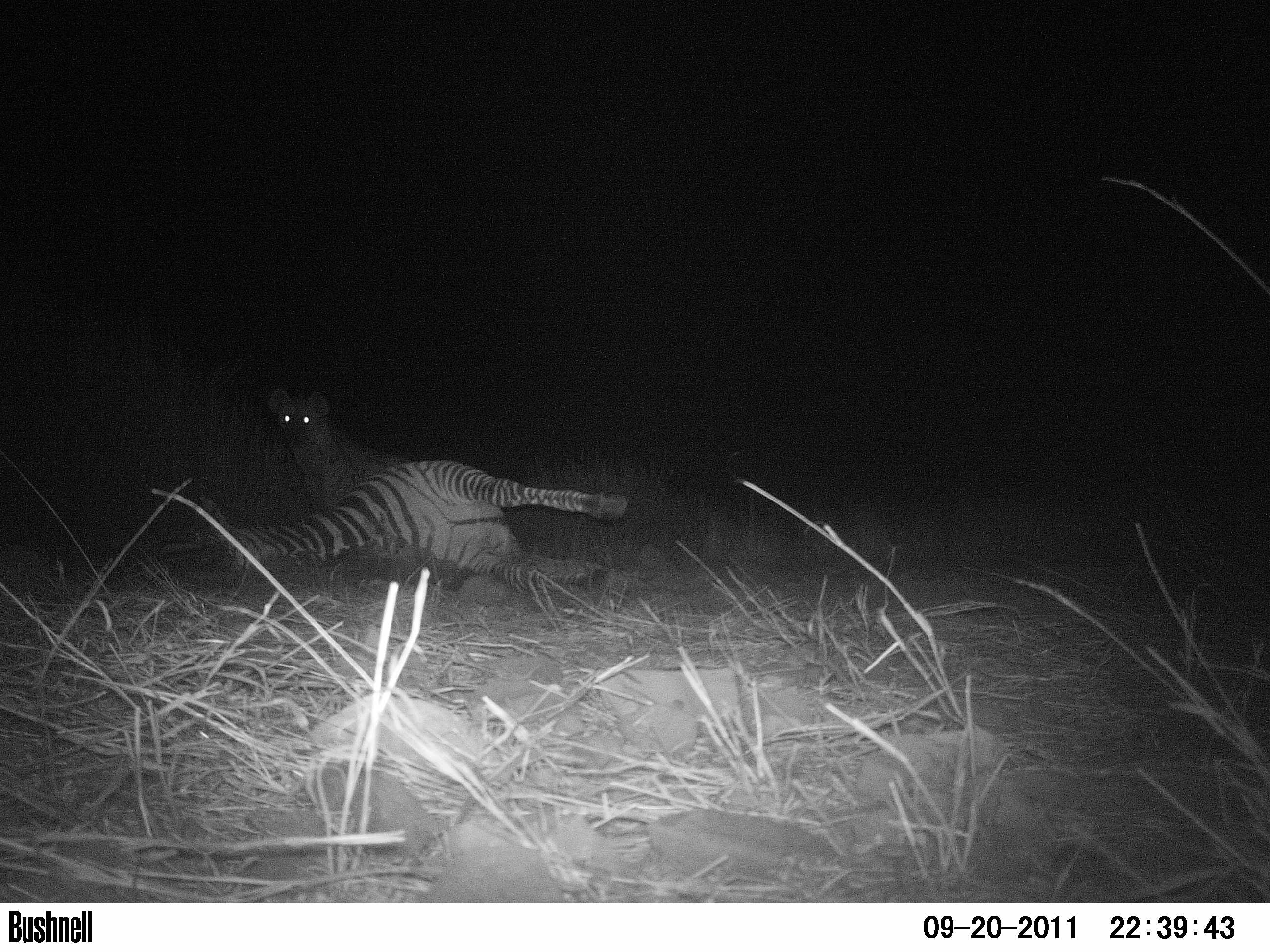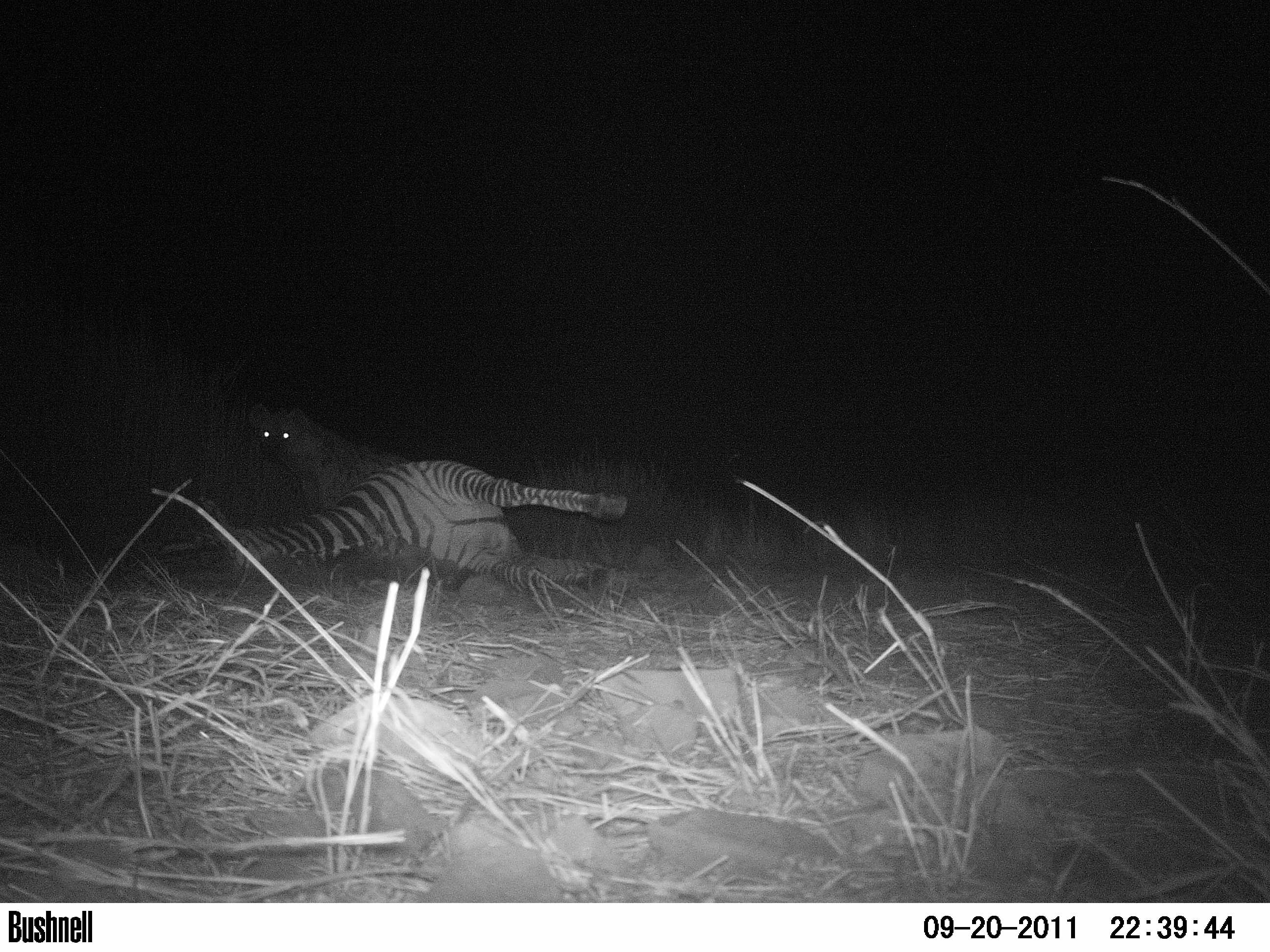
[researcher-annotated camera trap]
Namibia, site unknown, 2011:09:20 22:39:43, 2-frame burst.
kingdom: Animalia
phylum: Chordata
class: Mammalia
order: Carnivora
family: Hyaenidae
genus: Crocuta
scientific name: Crocuta crocuta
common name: spotted hyena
Crocuta crocuta (spotted hyena).